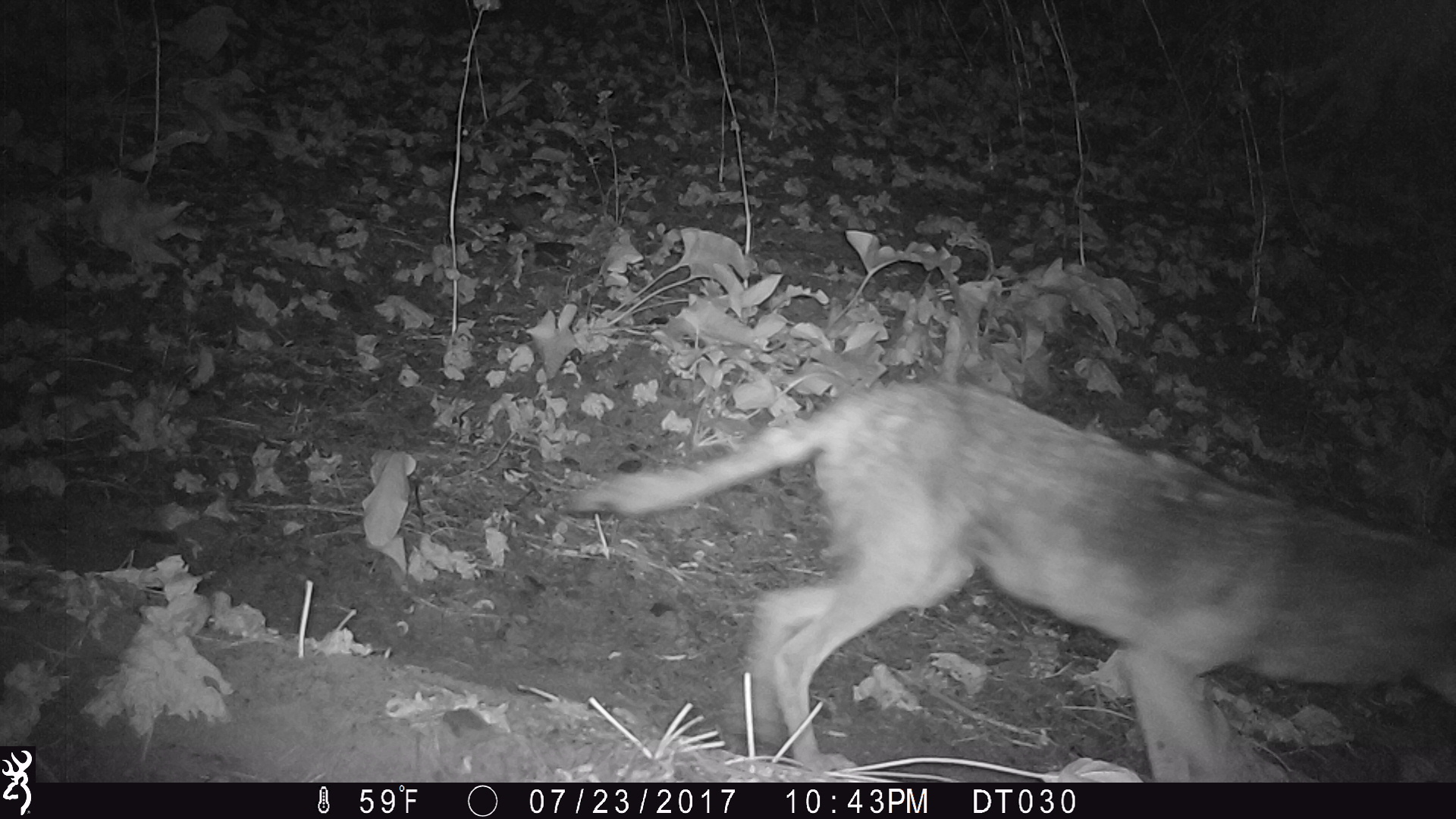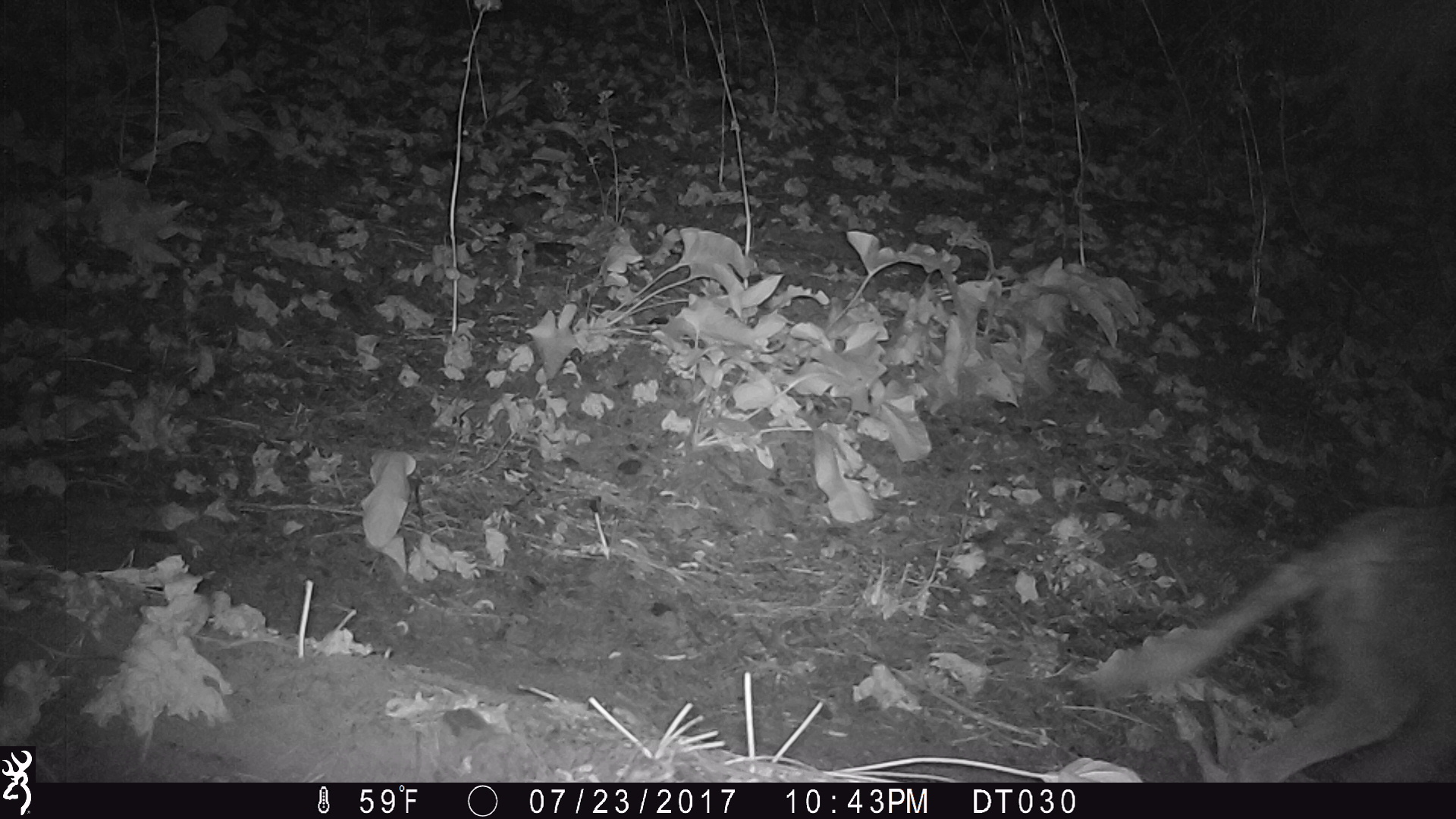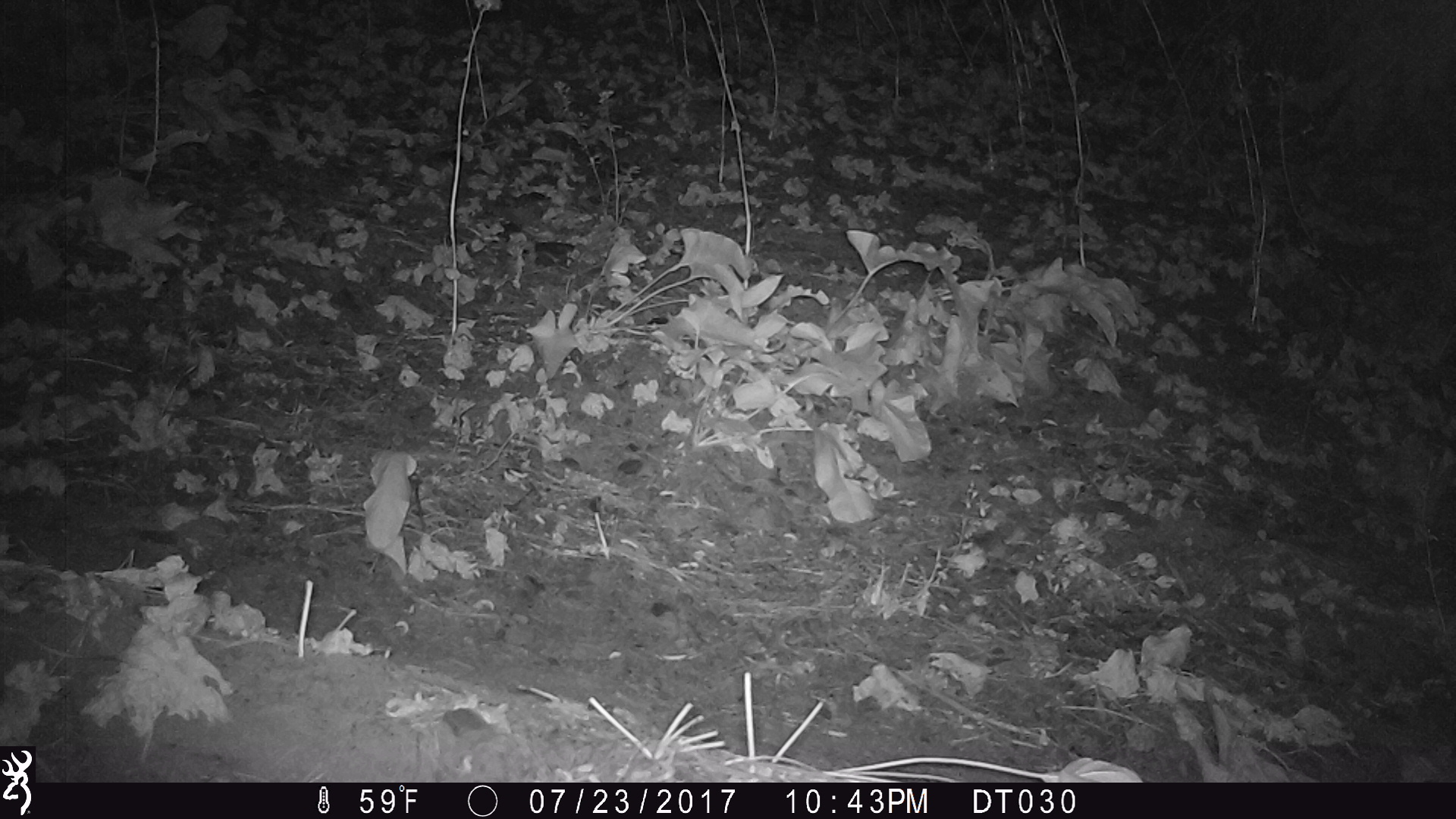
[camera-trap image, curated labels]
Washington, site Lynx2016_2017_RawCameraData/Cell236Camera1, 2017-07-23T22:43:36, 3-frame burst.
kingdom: Animalia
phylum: Chordata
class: Mammalia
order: Carnivora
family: Canidae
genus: Canis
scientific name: Canis latrans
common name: coyote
Canis latrans (coyote). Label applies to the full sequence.